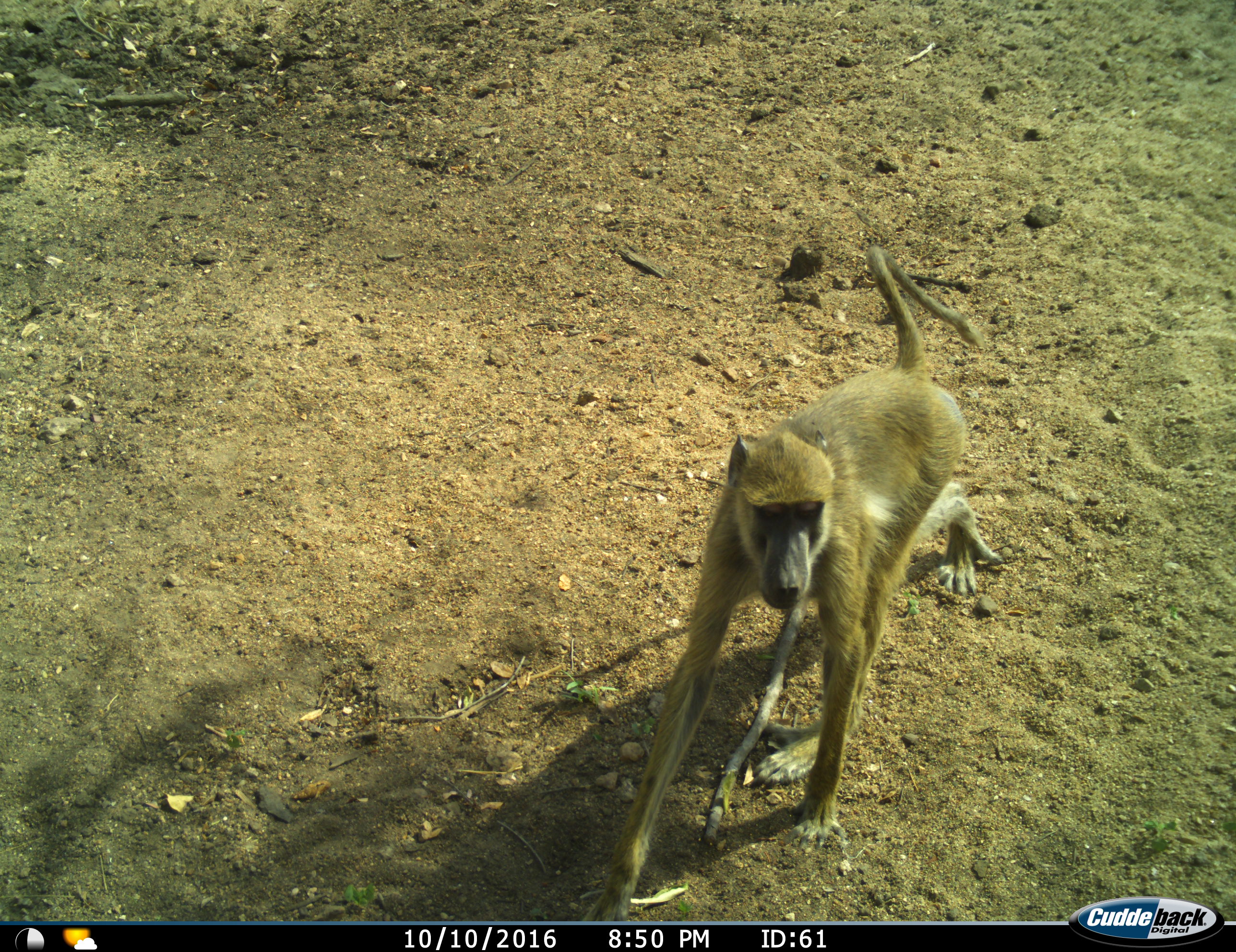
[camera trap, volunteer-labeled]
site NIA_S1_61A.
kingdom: Animalia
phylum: Chordata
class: Mammalia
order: Primates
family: Cercopithecidae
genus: Papio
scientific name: Papio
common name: baboon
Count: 1.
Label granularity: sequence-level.